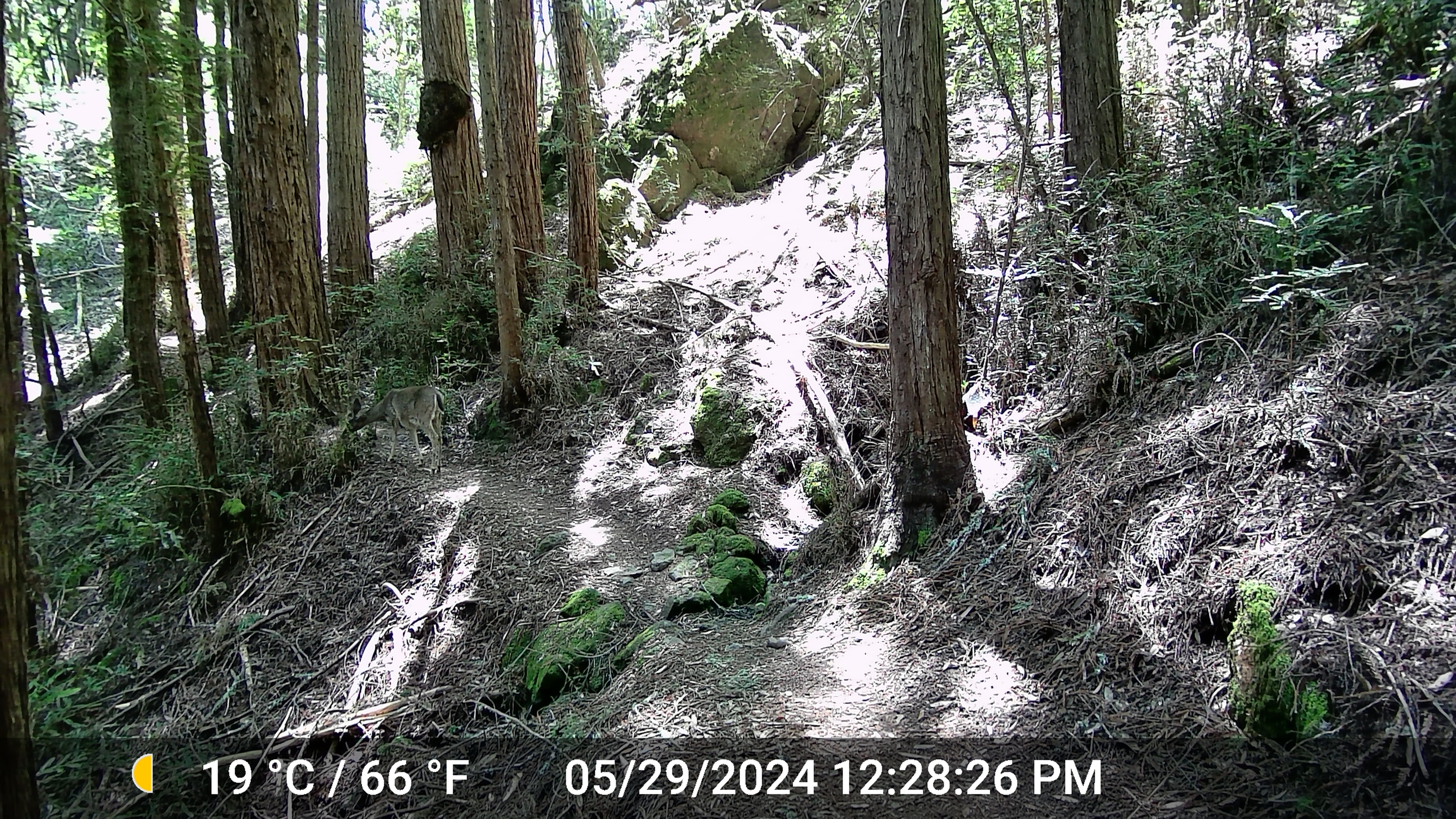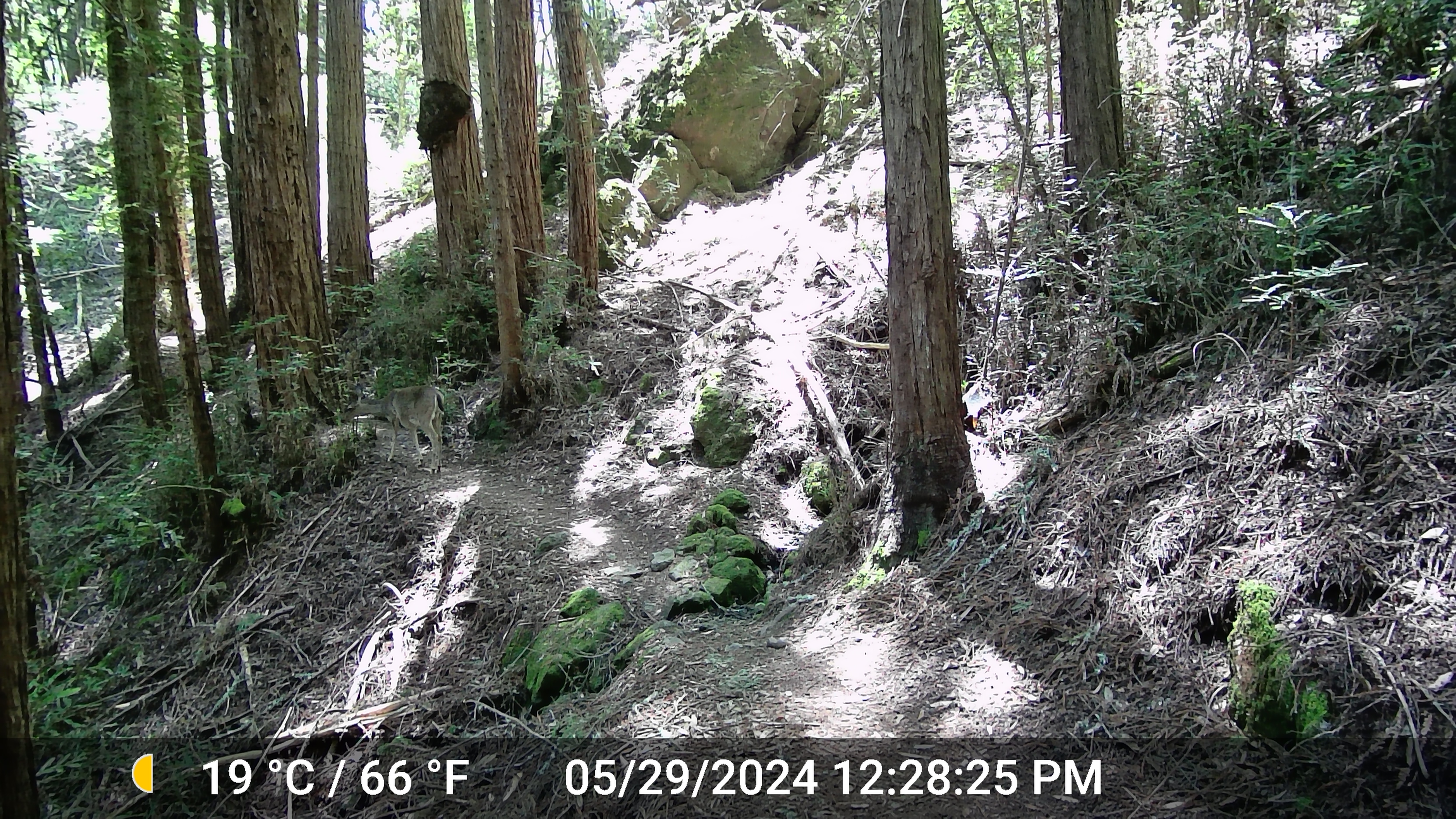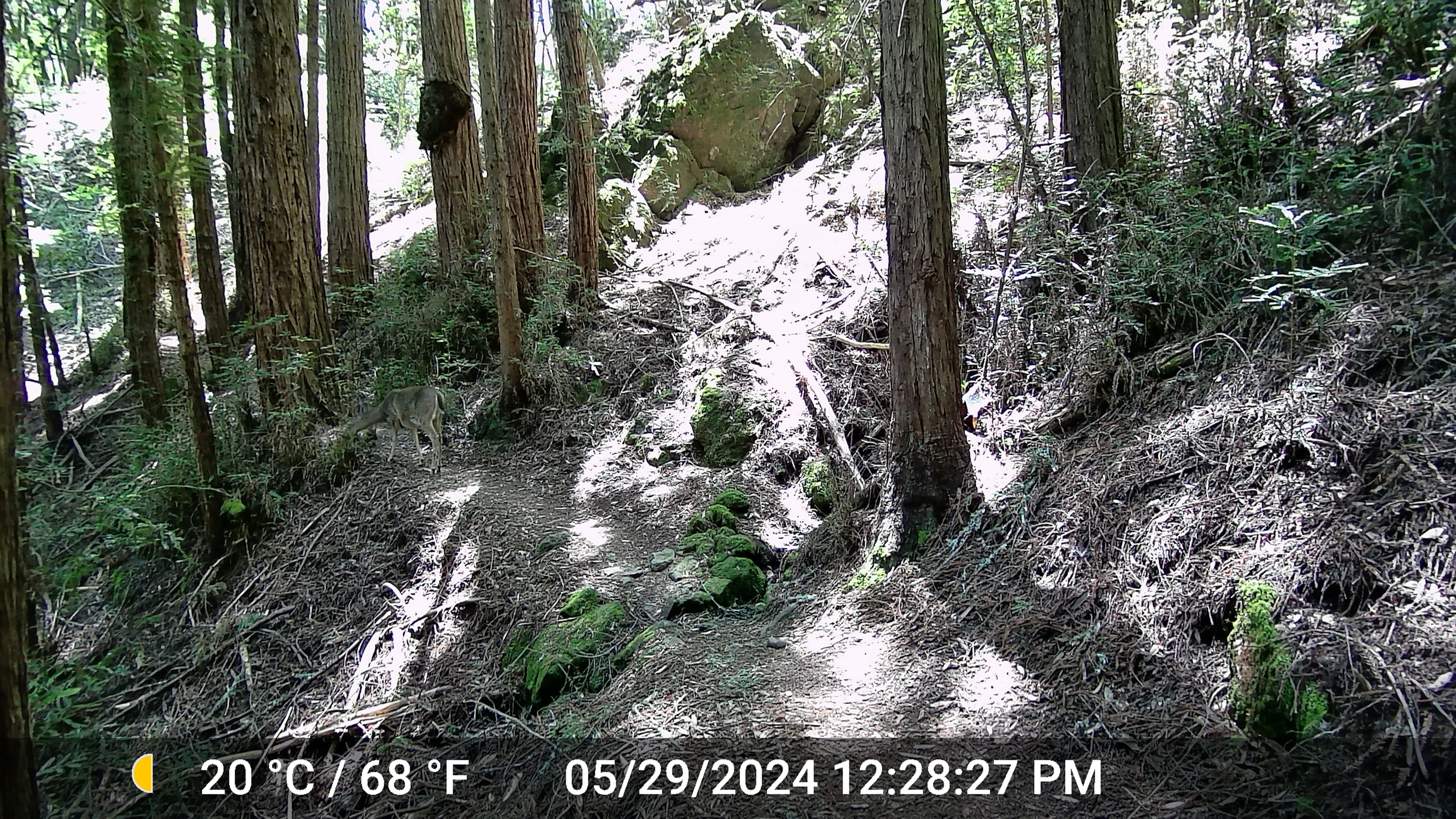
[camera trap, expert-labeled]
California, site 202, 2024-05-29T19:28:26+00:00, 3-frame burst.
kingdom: Animalia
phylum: Chordata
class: Mammalia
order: Artiodactyla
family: Cervidae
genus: Odocoileus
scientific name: Odocoileus hemionus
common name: mule deer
Mule deer (Odocoileus hemionus).